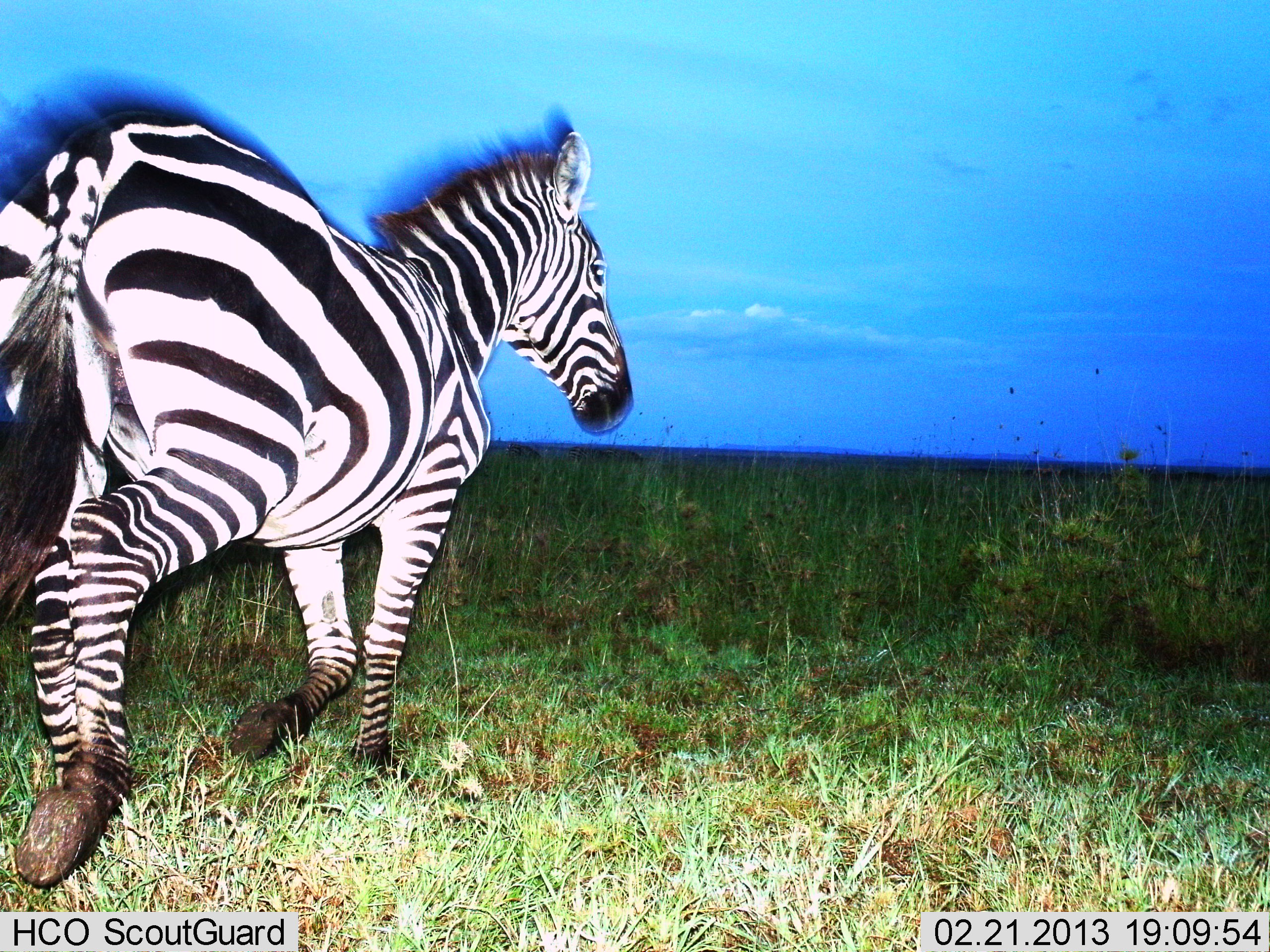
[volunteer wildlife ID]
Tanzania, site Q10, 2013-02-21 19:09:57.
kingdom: Animalia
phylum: Chordata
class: Mammalia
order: Perissodactyla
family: Equidae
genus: Equus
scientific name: Equus quagga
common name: plains zebra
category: zebra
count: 1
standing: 0%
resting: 0%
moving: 100%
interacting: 0%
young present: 0%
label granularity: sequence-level